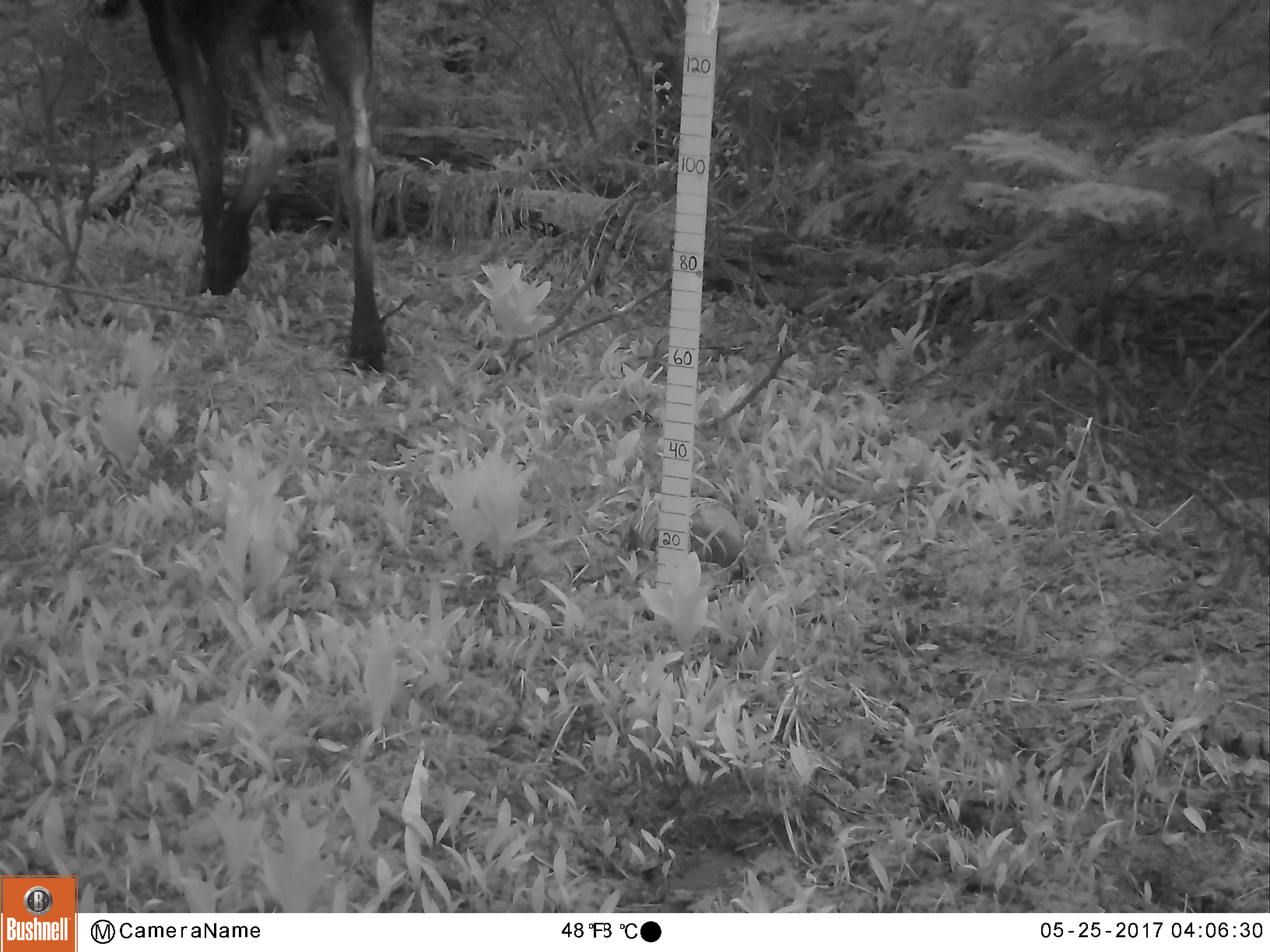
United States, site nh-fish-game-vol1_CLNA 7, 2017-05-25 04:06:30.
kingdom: Animalia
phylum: Chordata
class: Mammalia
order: Artiodactyla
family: Cervidae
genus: Alces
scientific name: Alces alces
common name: moose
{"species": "moose (Alces alces)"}